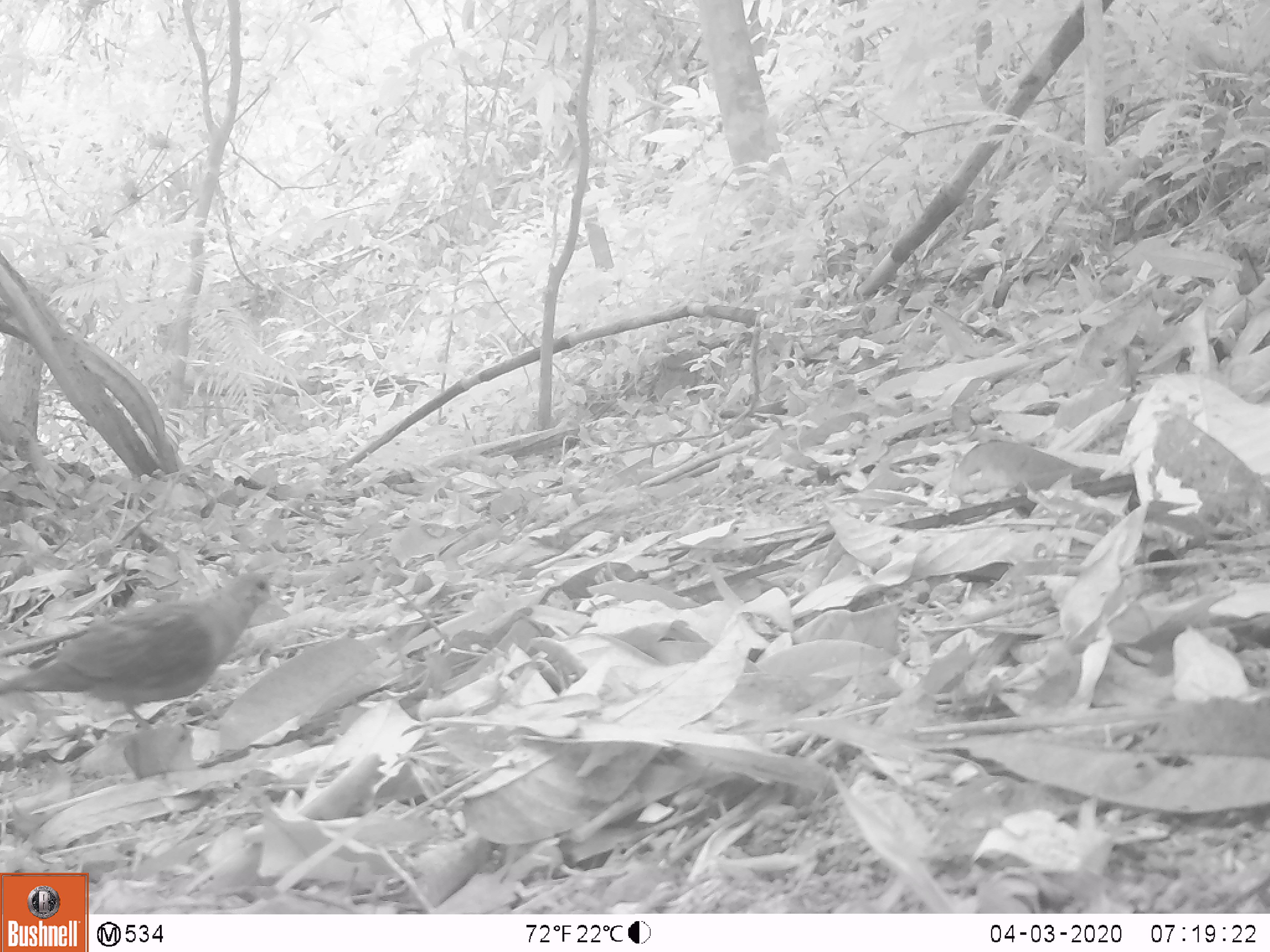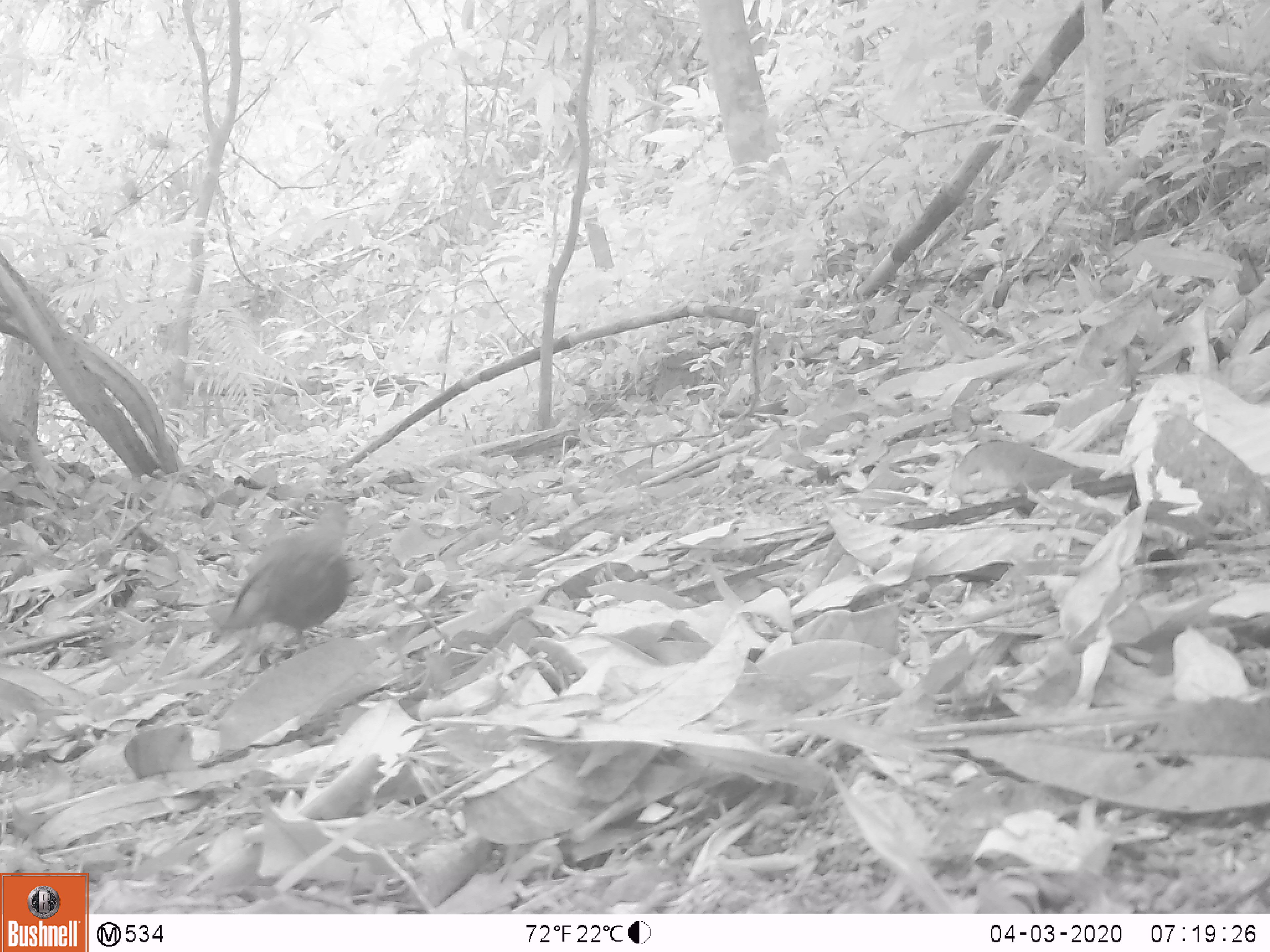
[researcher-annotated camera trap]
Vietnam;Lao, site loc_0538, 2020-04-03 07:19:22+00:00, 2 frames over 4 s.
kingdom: Animalia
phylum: Chordata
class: Aves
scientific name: Aves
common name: bird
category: unidentified bird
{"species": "unidentified bird (bird) (Aves)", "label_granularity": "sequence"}